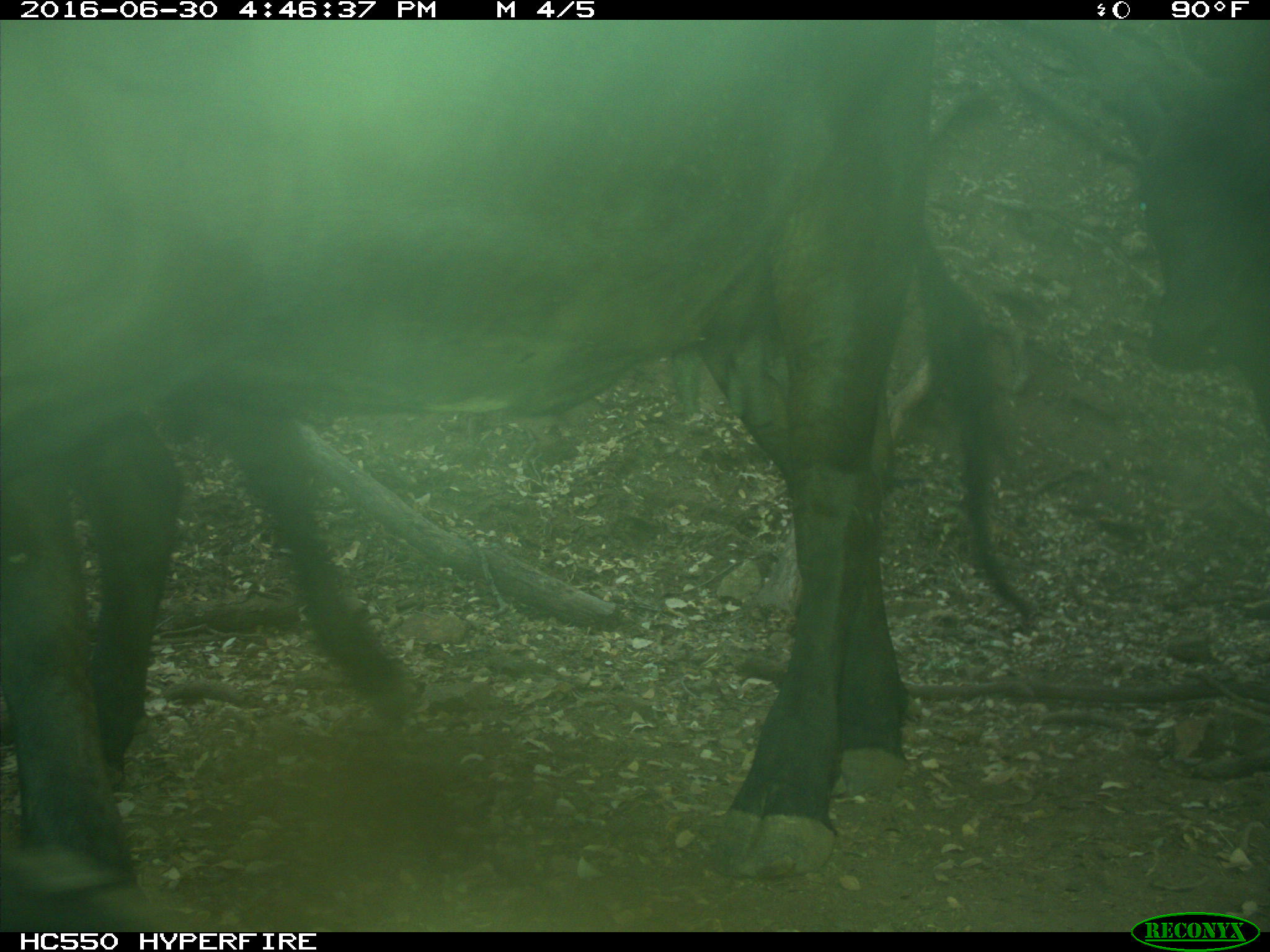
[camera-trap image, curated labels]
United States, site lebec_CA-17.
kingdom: Animalia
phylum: Chordata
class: Mammalia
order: Artiodactyla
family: Bovidae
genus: Bos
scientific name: Bos taurus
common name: domestic cow